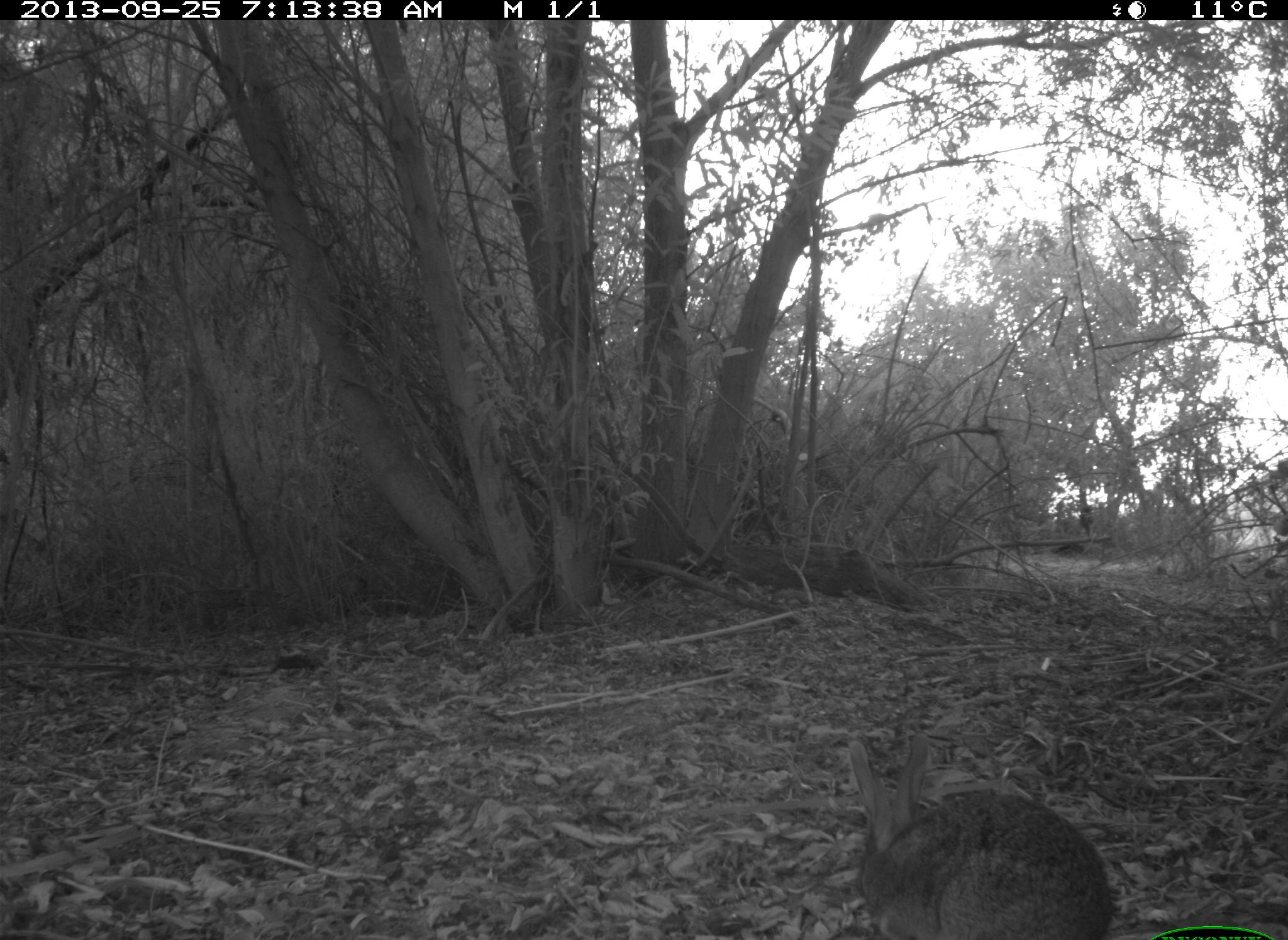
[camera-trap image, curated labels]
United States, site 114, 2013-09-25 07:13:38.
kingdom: Animalia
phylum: Chordata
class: Mammalia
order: Lagomorpha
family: Leporidae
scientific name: Leporidae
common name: rabbits and hares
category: rabbit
Rabbit (rabbits and hares) (Leporidae).